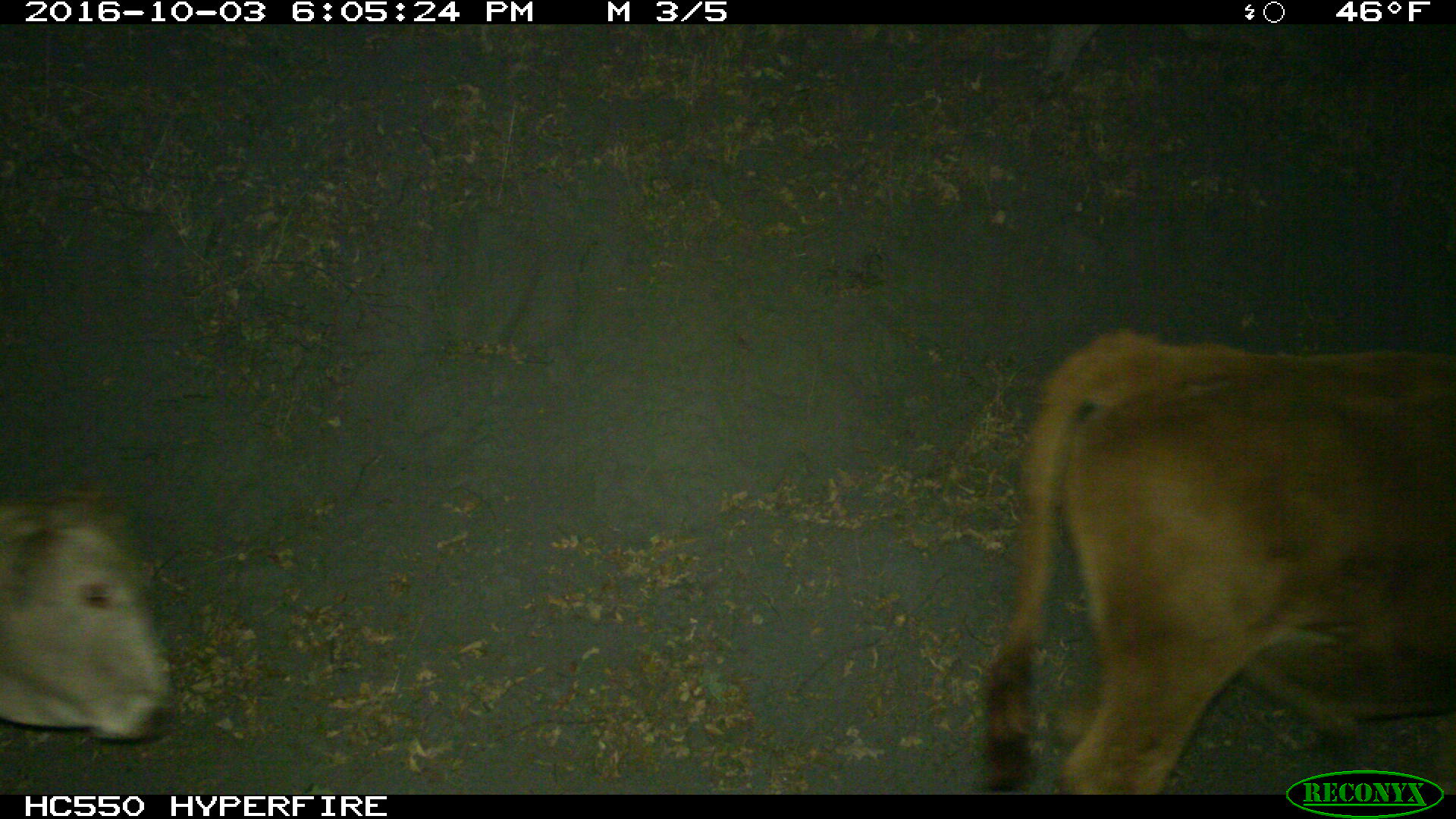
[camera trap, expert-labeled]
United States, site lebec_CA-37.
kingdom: Animalia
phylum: Chordata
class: Mammalia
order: Artiodactyla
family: Bovidae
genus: Bos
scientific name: Bos taurus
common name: domestic cow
Bos taurus (domestic cow).